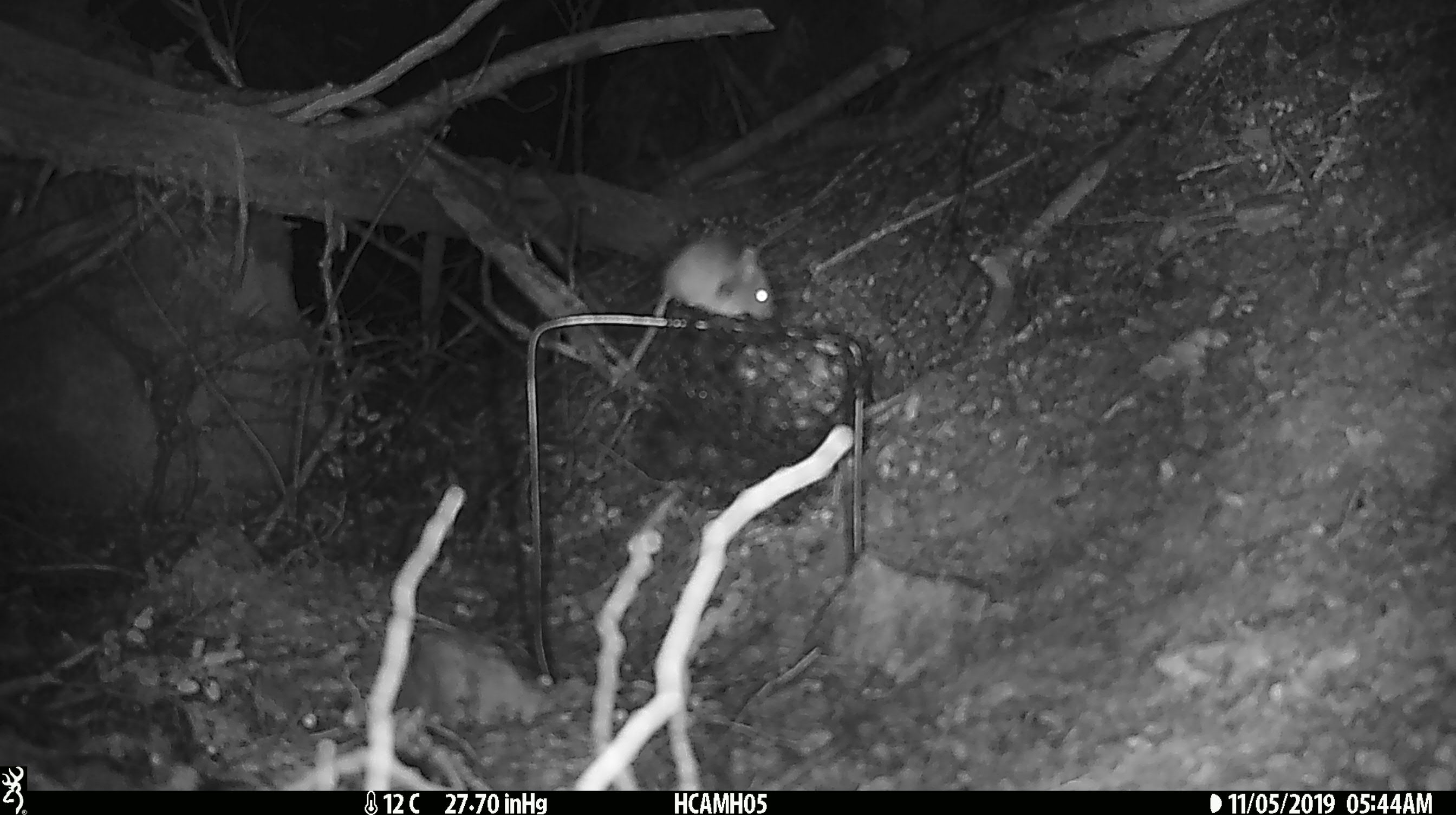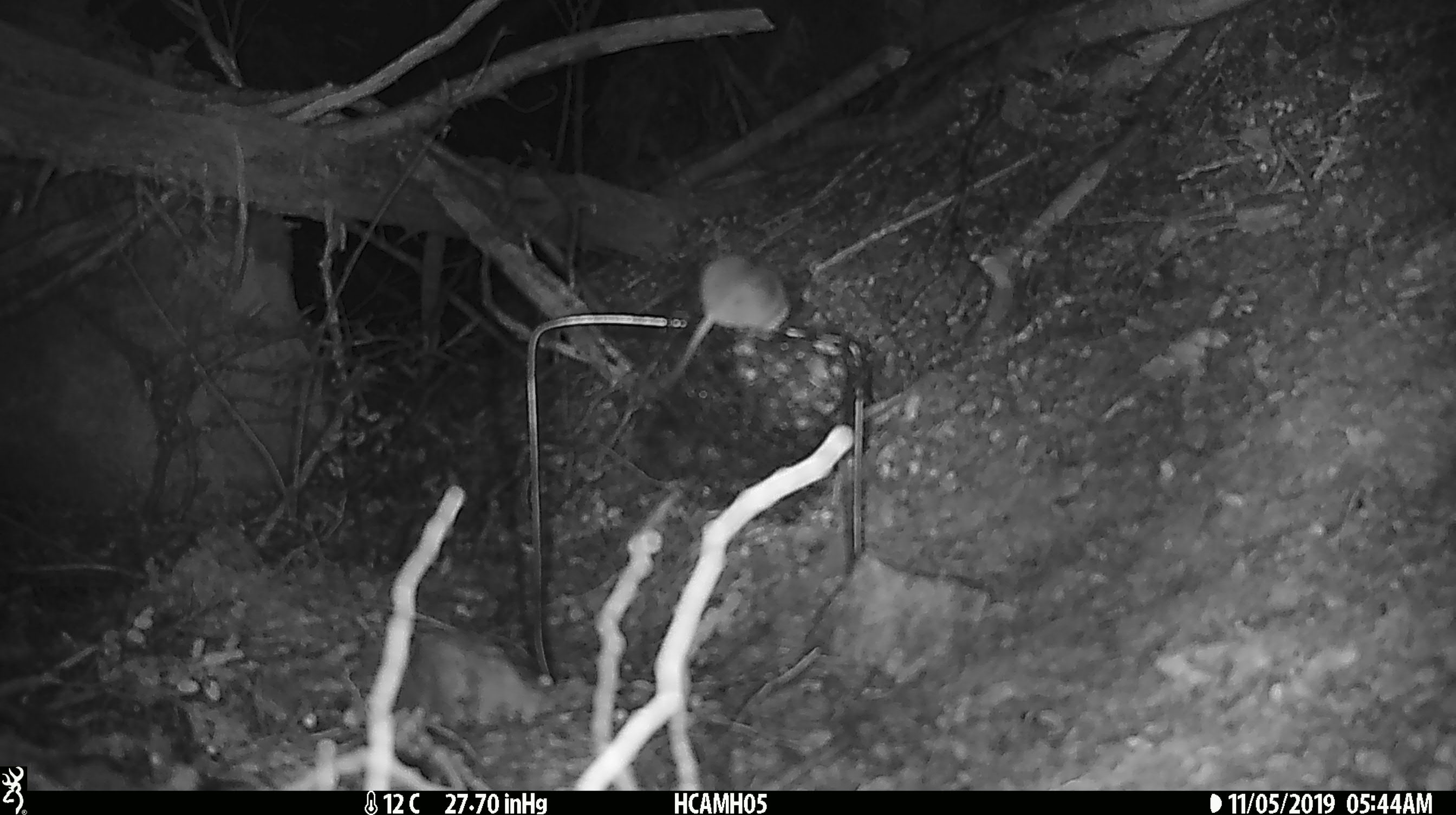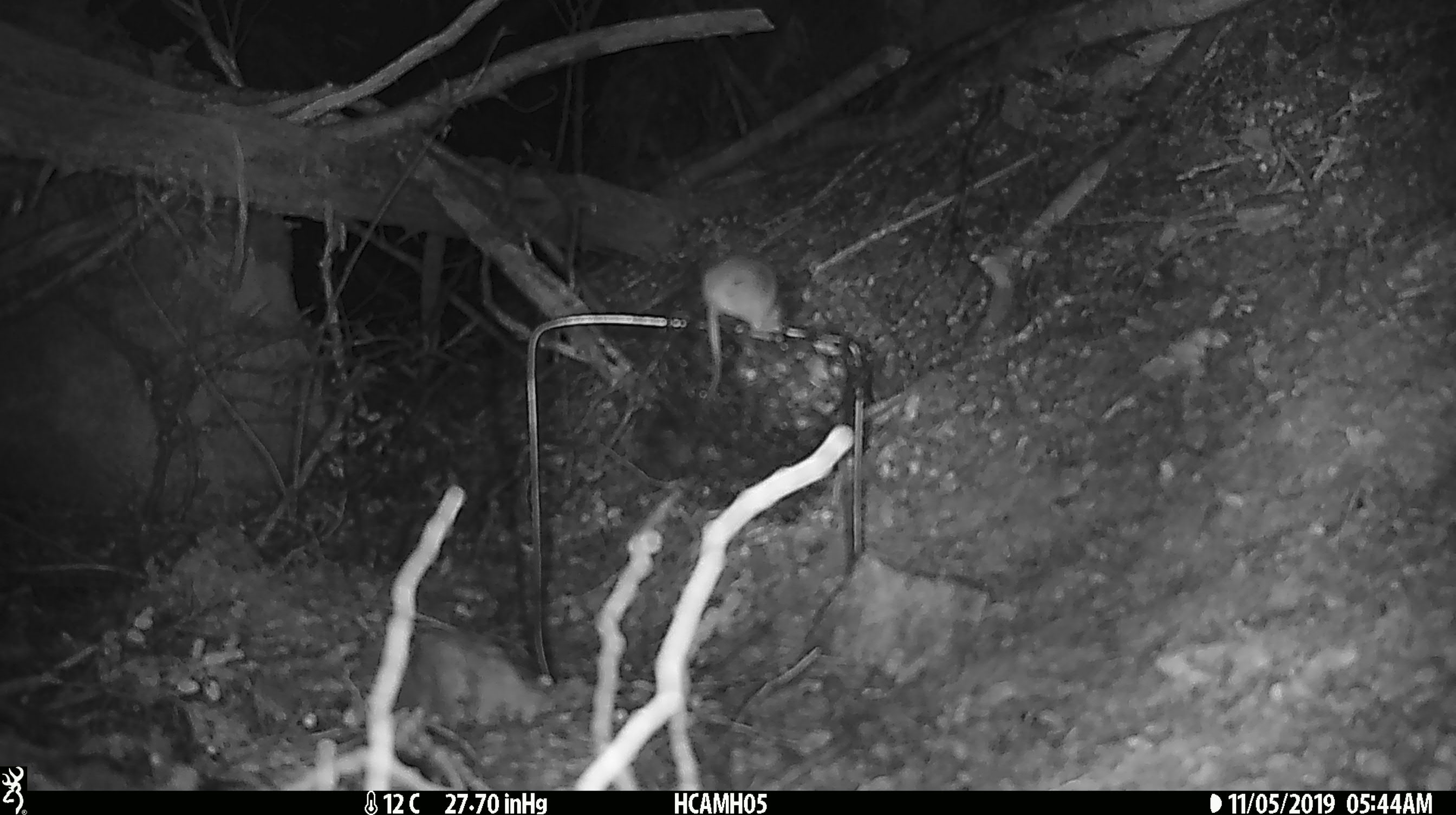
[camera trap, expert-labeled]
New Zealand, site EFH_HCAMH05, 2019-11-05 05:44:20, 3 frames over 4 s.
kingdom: Animalia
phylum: Chordata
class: Mammalia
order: Rodentia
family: Muridae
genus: Mus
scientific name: Mus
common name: mouse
Mouse (Mus).